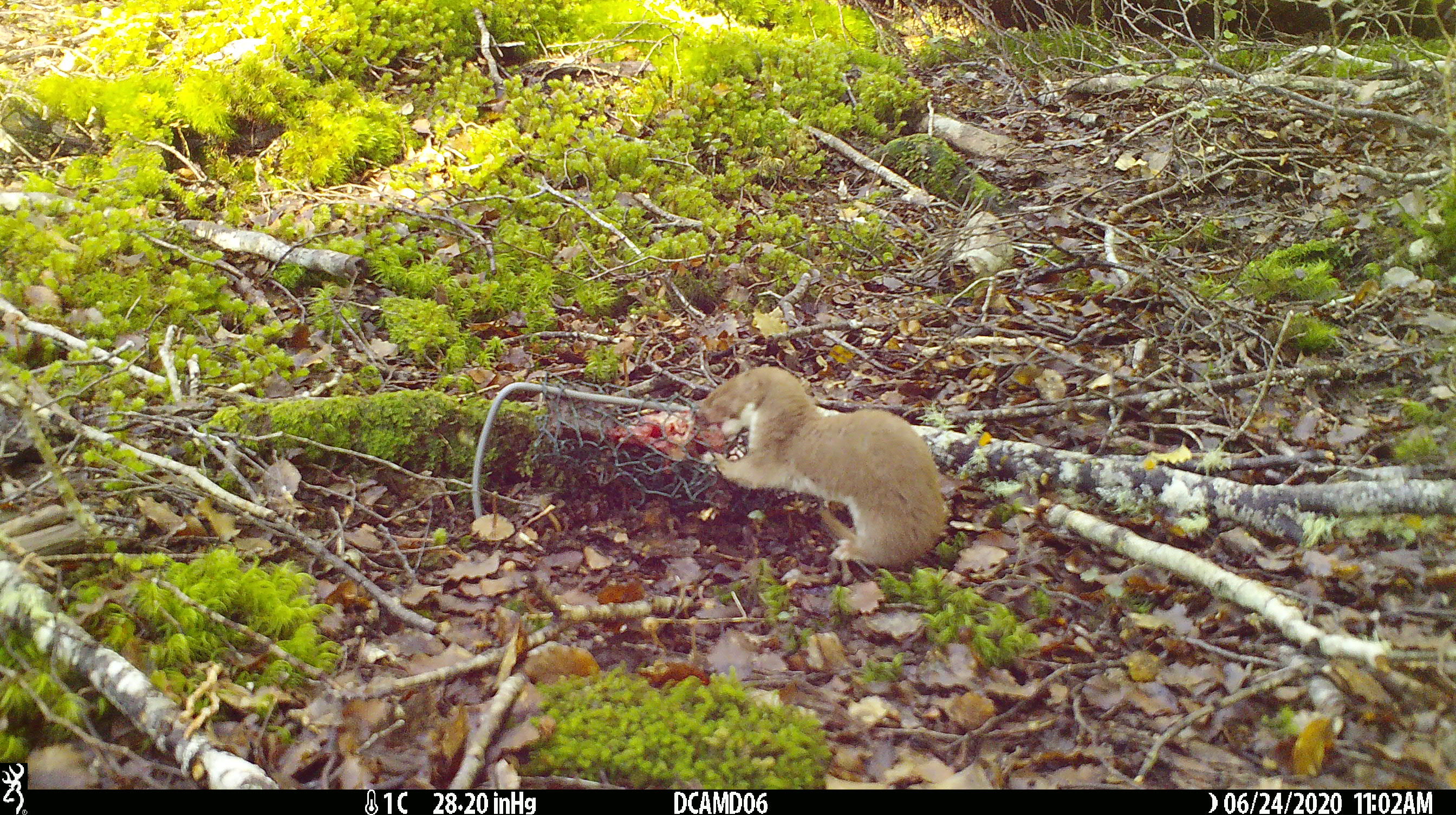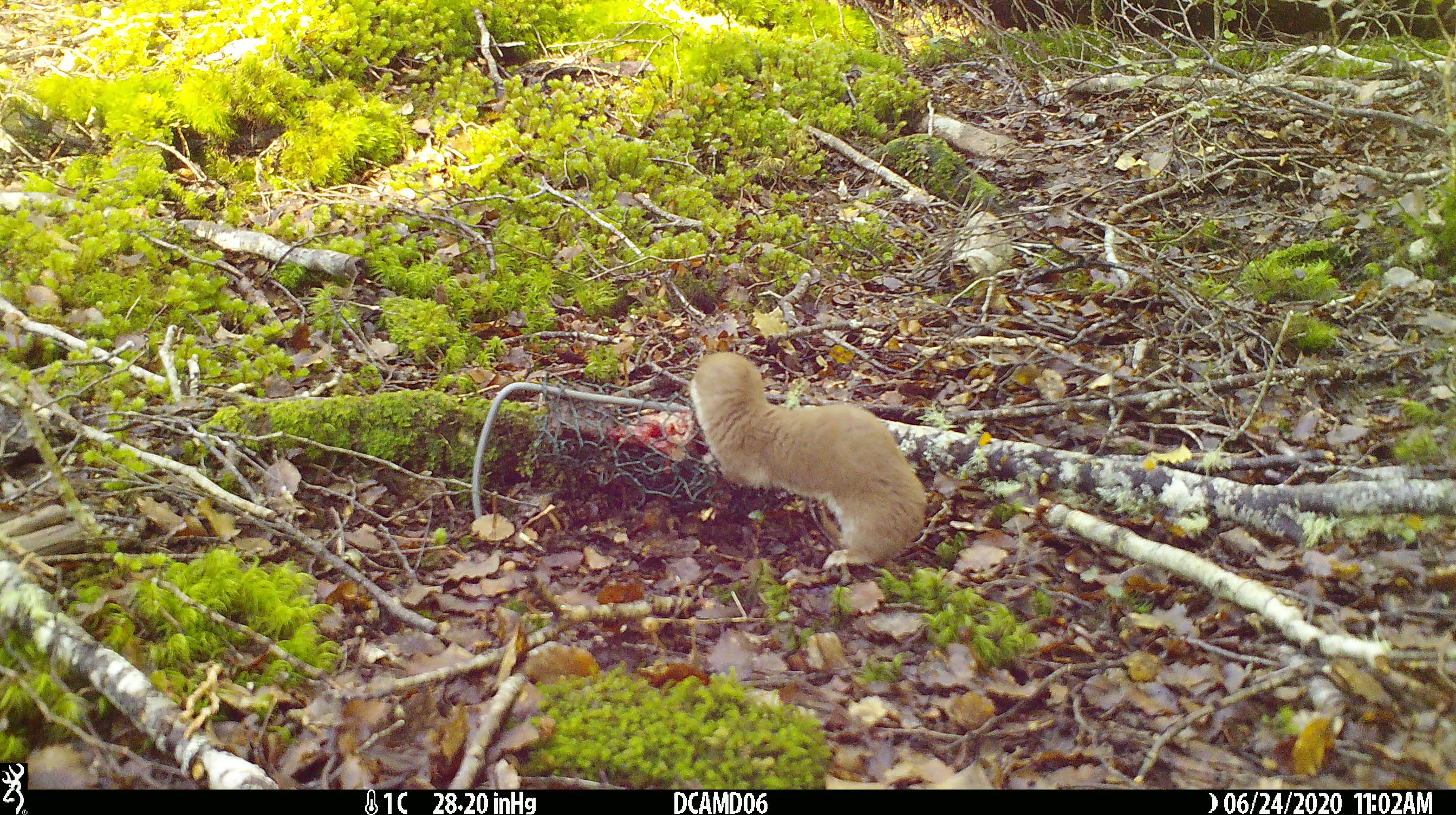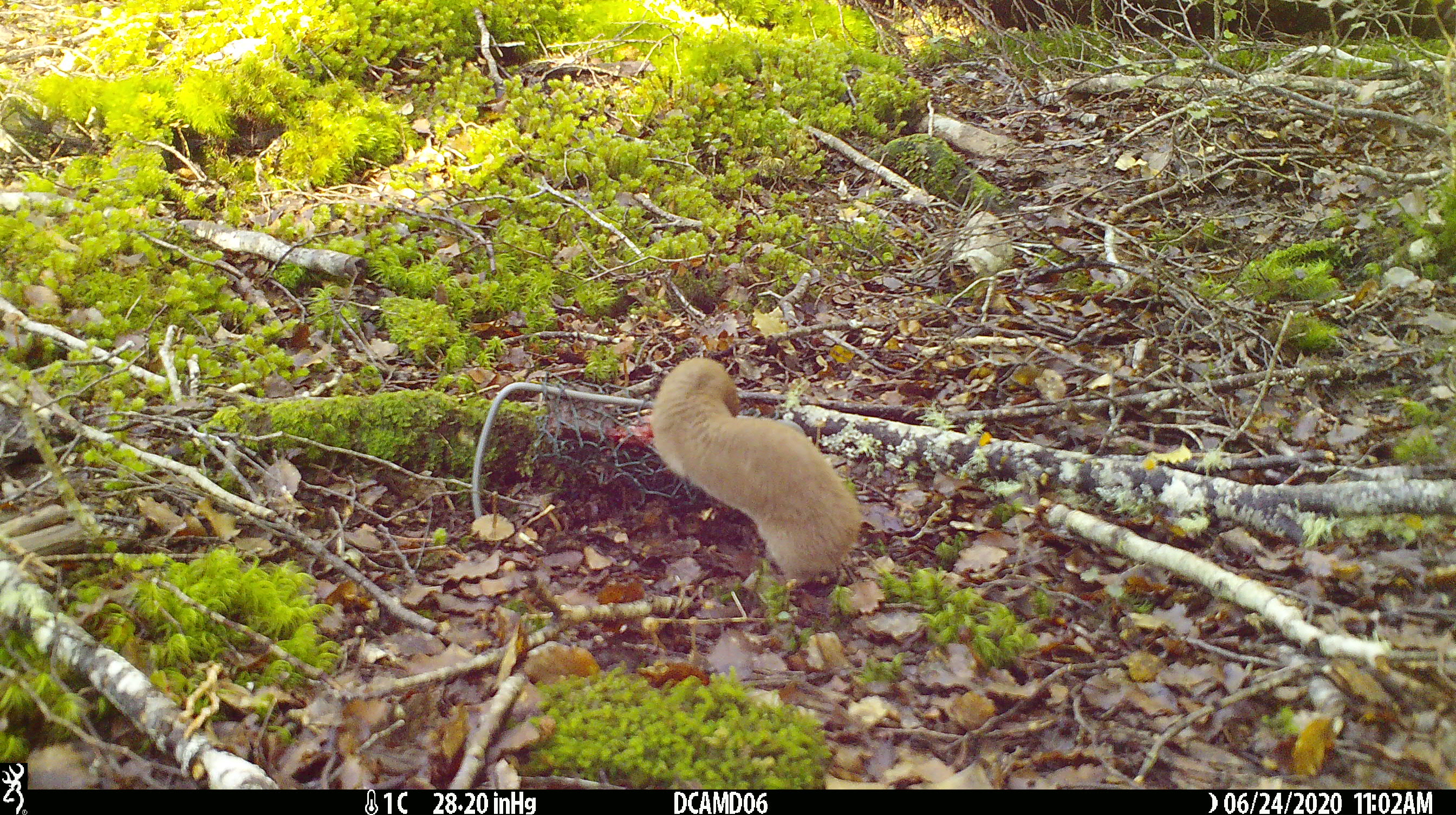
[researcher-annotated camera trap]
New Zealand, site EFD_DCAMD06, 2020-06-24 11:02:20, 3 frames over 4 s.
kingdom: Animalia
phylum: Chordata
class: Mammalia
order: Carnivora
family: Mustelidae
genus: Mustela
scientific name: Mustela nivalis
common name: least weasel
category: weasel